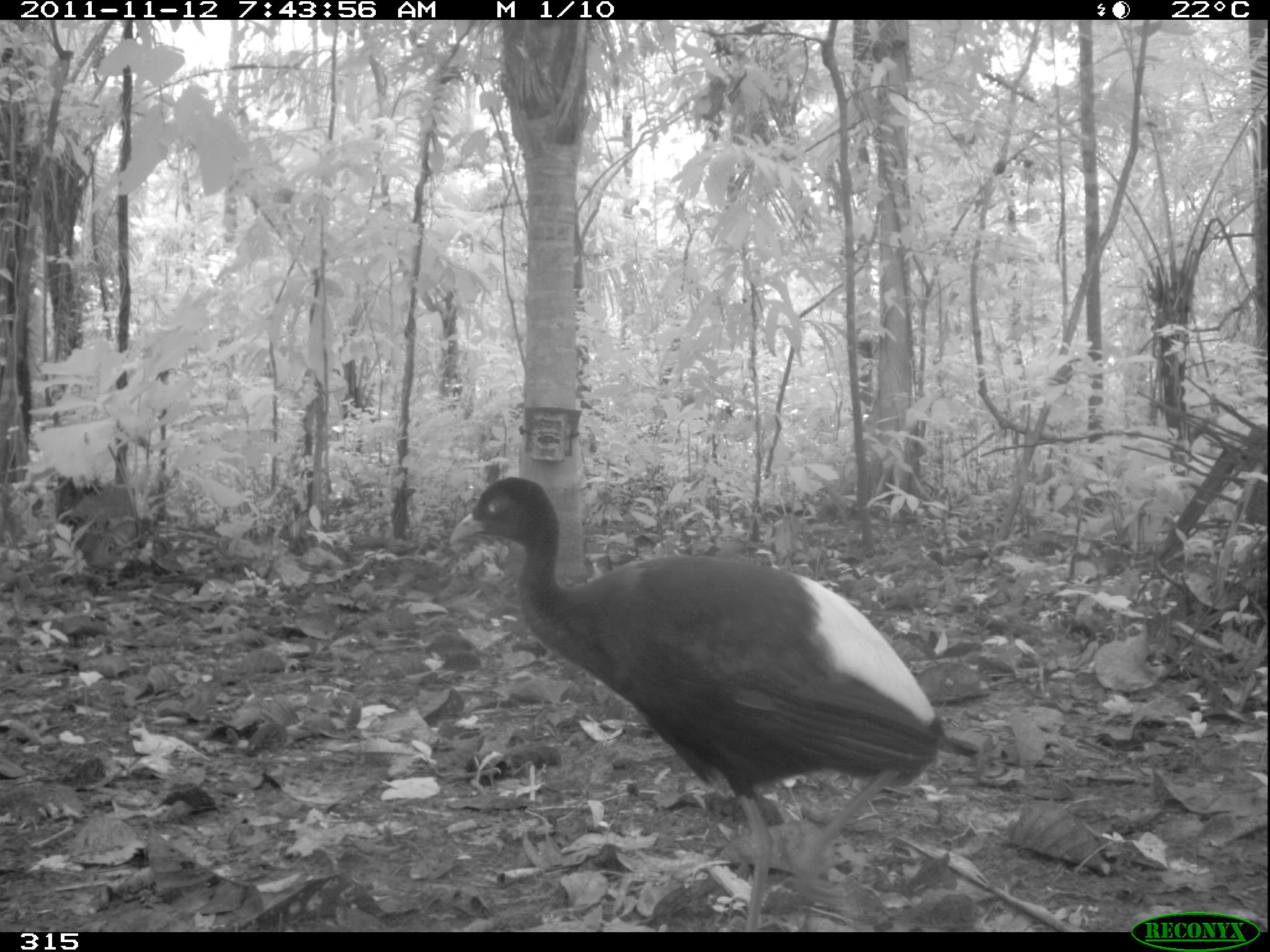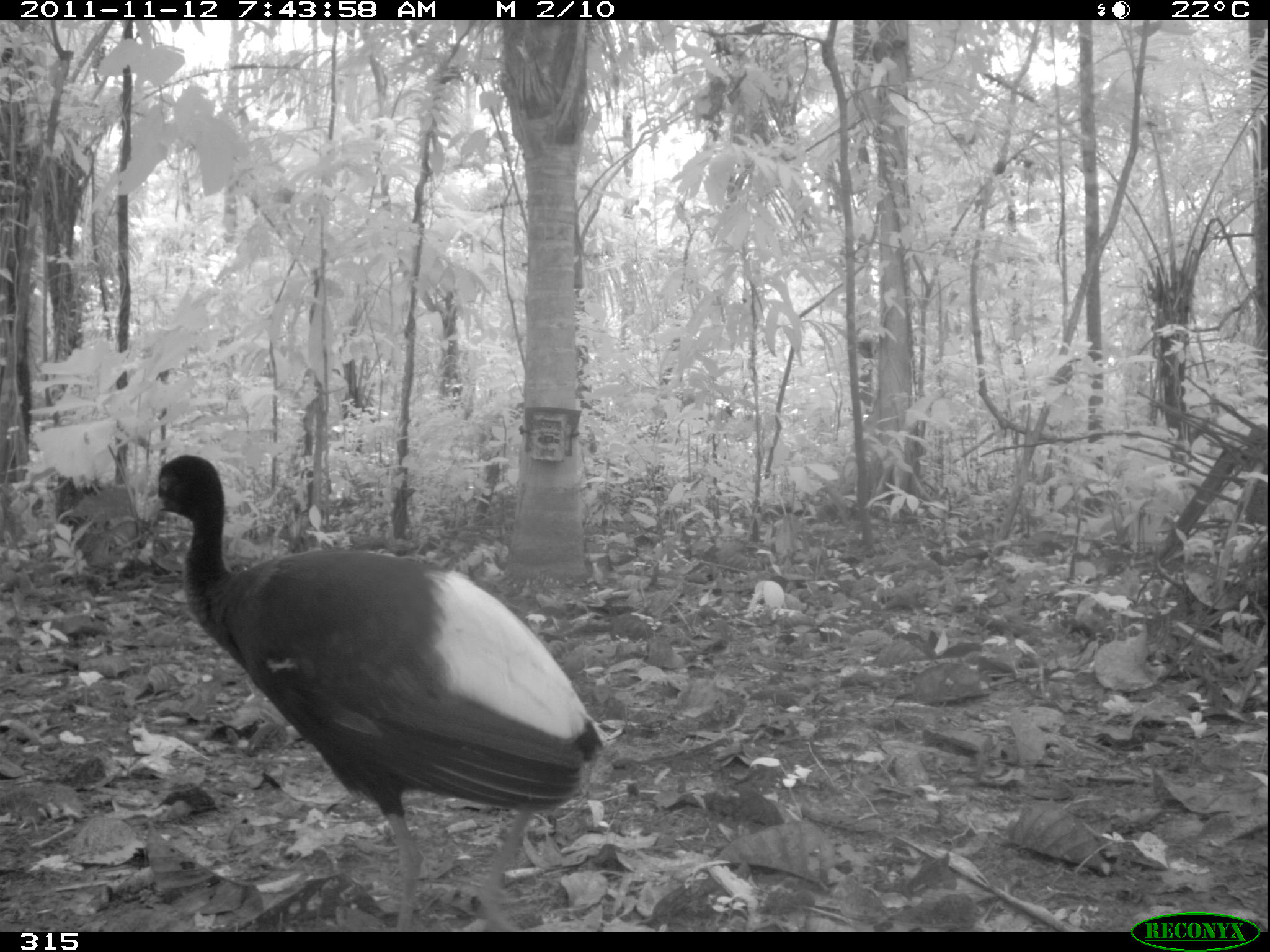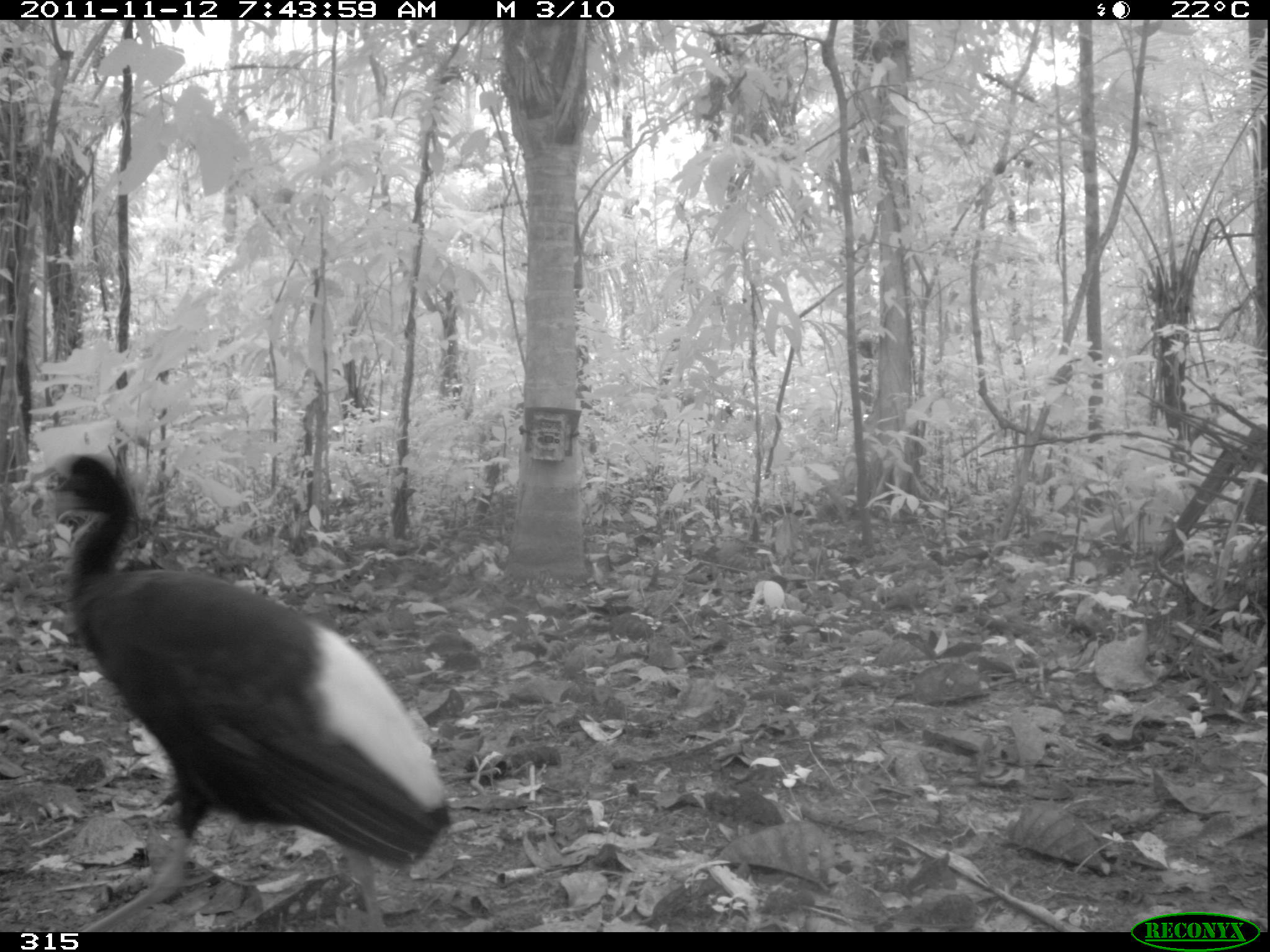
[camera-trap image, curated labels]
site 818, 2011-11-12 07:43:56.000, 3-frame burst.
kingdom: Animalia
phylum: Chordata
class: Aves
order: Gruiformes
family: Psophiidae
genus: Psophia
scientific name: Psophia leucoptera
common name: pale-winged trumpeter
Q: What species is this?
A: Psophia leucoptera (pale-winged trumpeter).